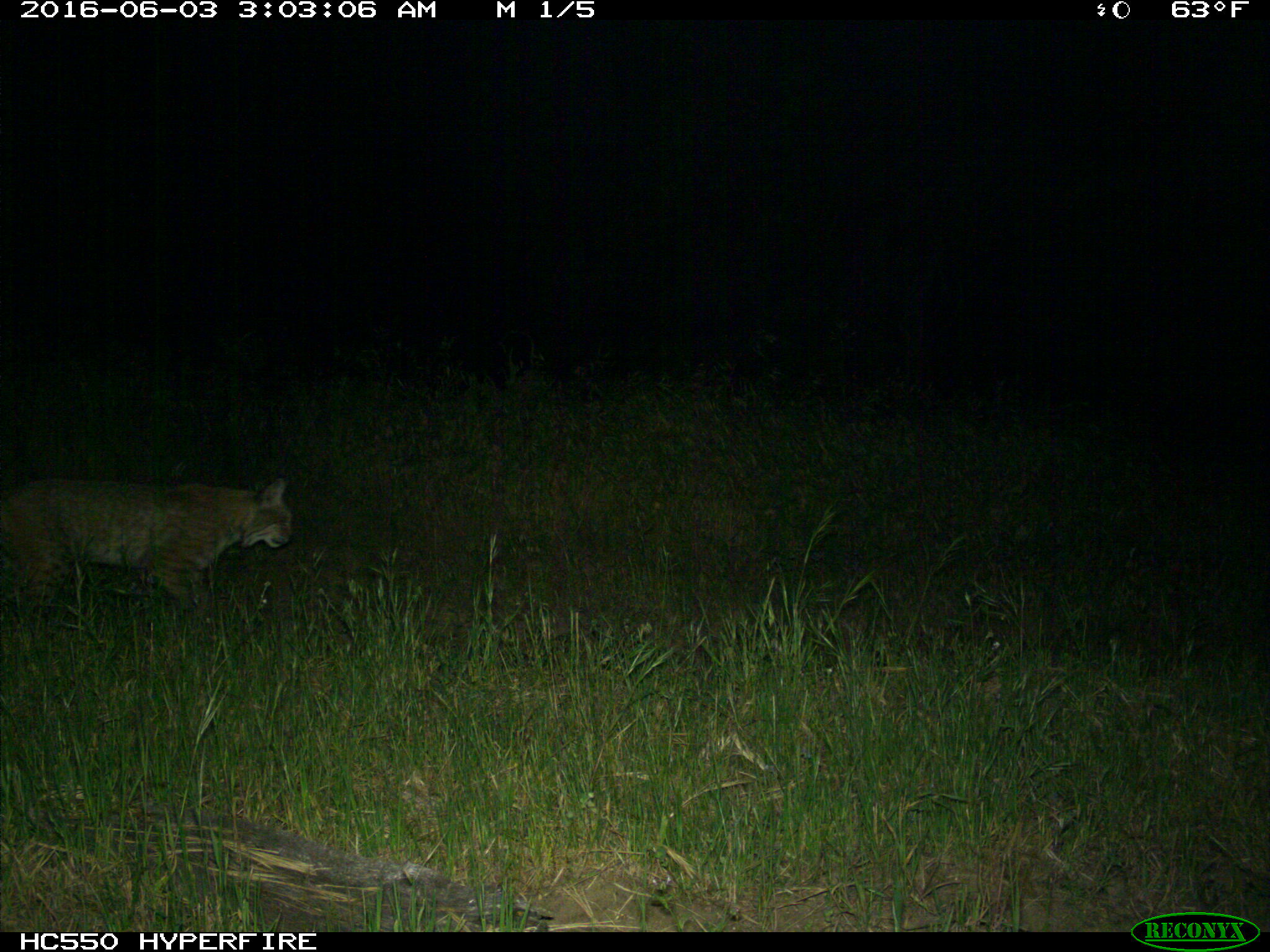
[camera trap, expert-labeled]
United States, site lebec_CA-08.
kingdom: Animalia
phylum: Chordata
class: Mammalia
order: Carnivora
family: Felidae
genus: Lynx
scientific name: Lynx rufus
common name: bobcat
Lynx rufus (bobcat).